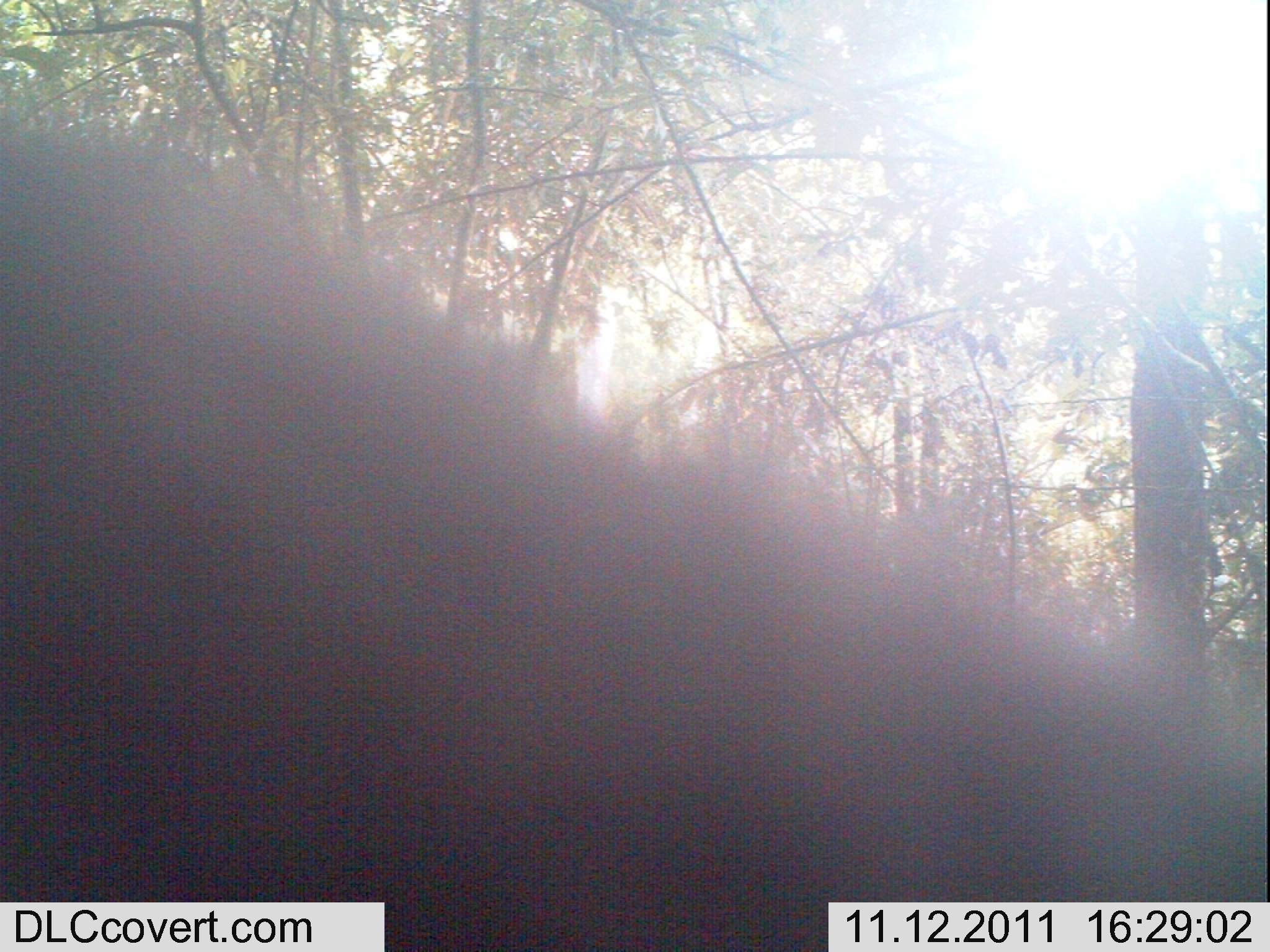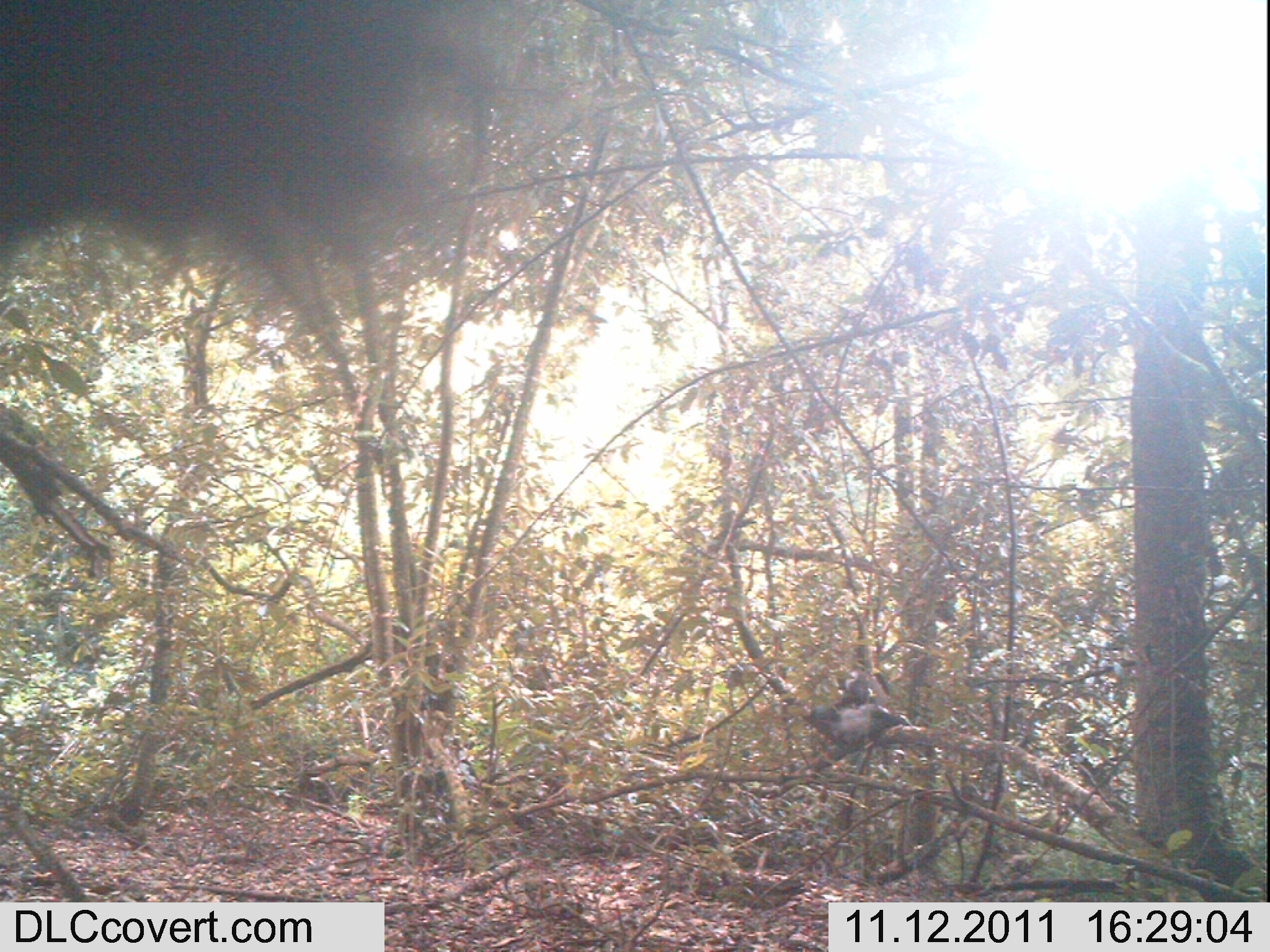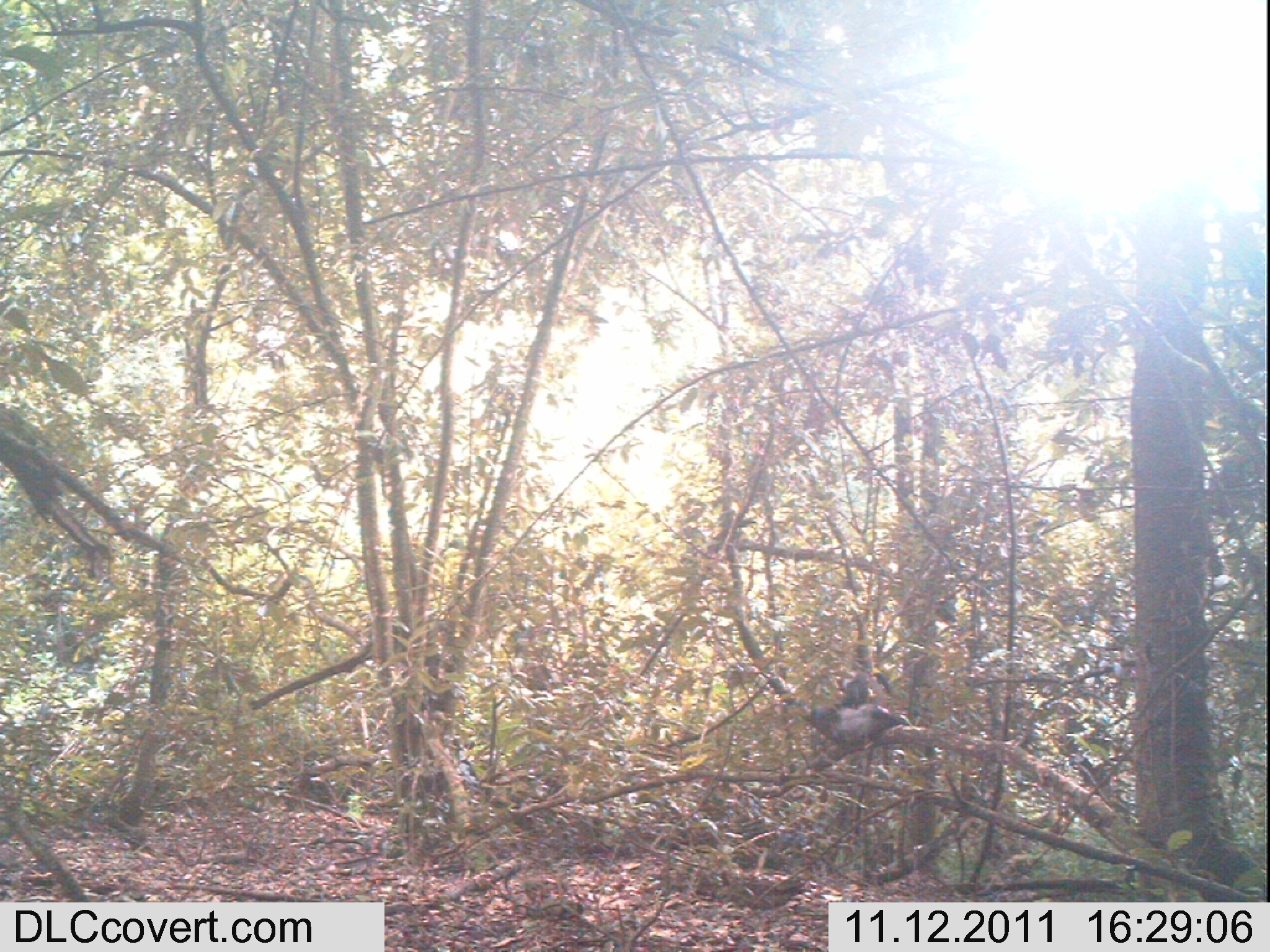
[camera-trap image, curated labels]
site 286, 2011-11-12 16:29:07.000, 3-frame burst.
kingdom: Animalia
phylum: Chordata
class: Mammalia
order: Primates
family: Cercopithecidae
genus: Cercopithecus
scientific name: Cercopithecus erythrogaster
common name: sykes  monkey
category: cercopithecus albogularis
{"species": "cercopithecus albogularis (sykes  monkey) (Cercopithecus erythrogaster)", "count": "1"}